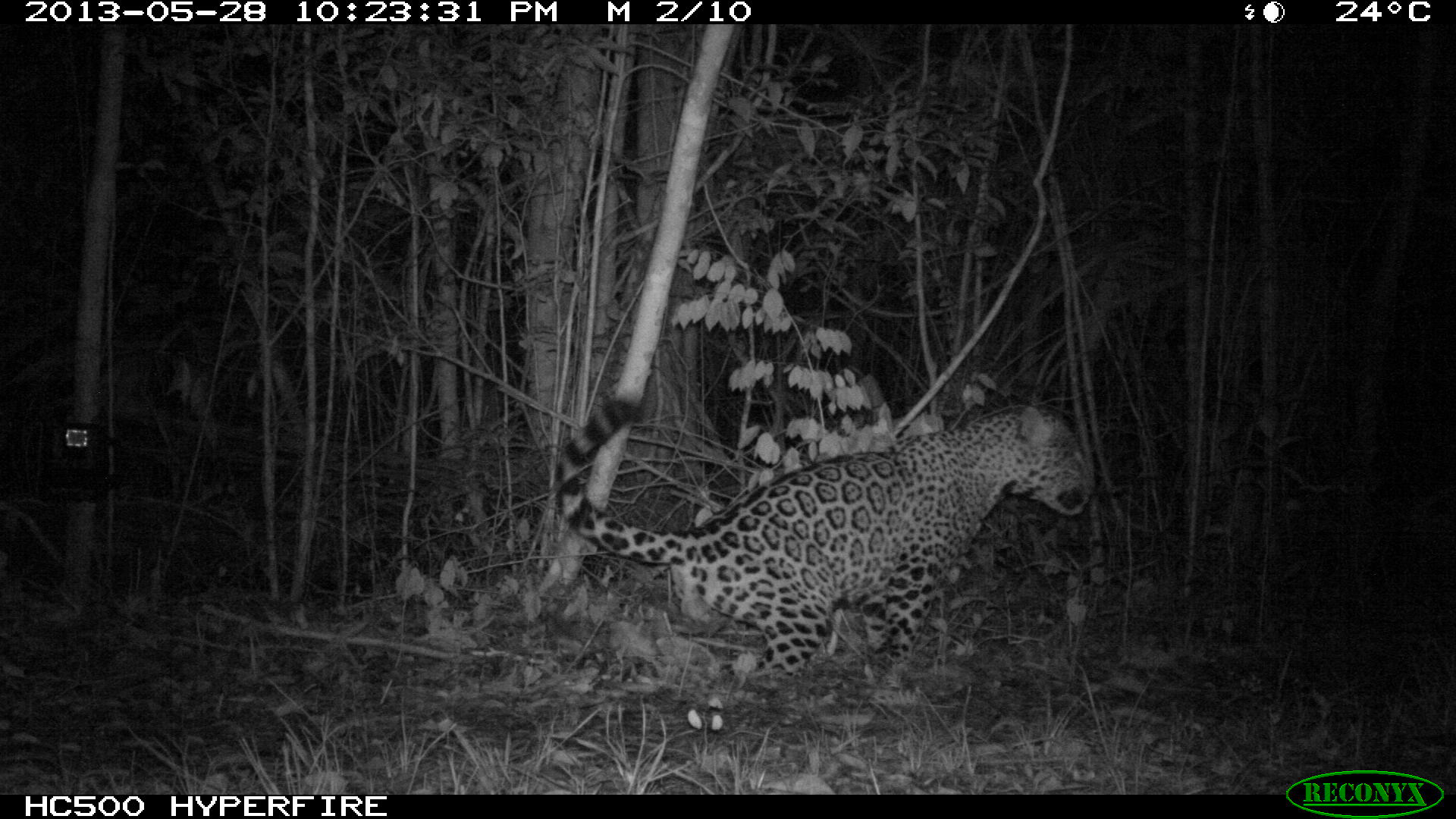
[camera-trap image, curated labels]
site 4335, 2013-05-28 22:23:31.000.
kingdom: Animalia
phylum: Chordata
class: Mammalia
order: Carnivora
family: Felidae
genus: Panthera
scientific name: Panthera onca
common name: jaguar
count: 1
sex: male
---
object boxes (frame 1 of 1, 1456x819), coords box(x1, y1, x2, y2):
panthera onca: box(545, 395, 1094, 706)